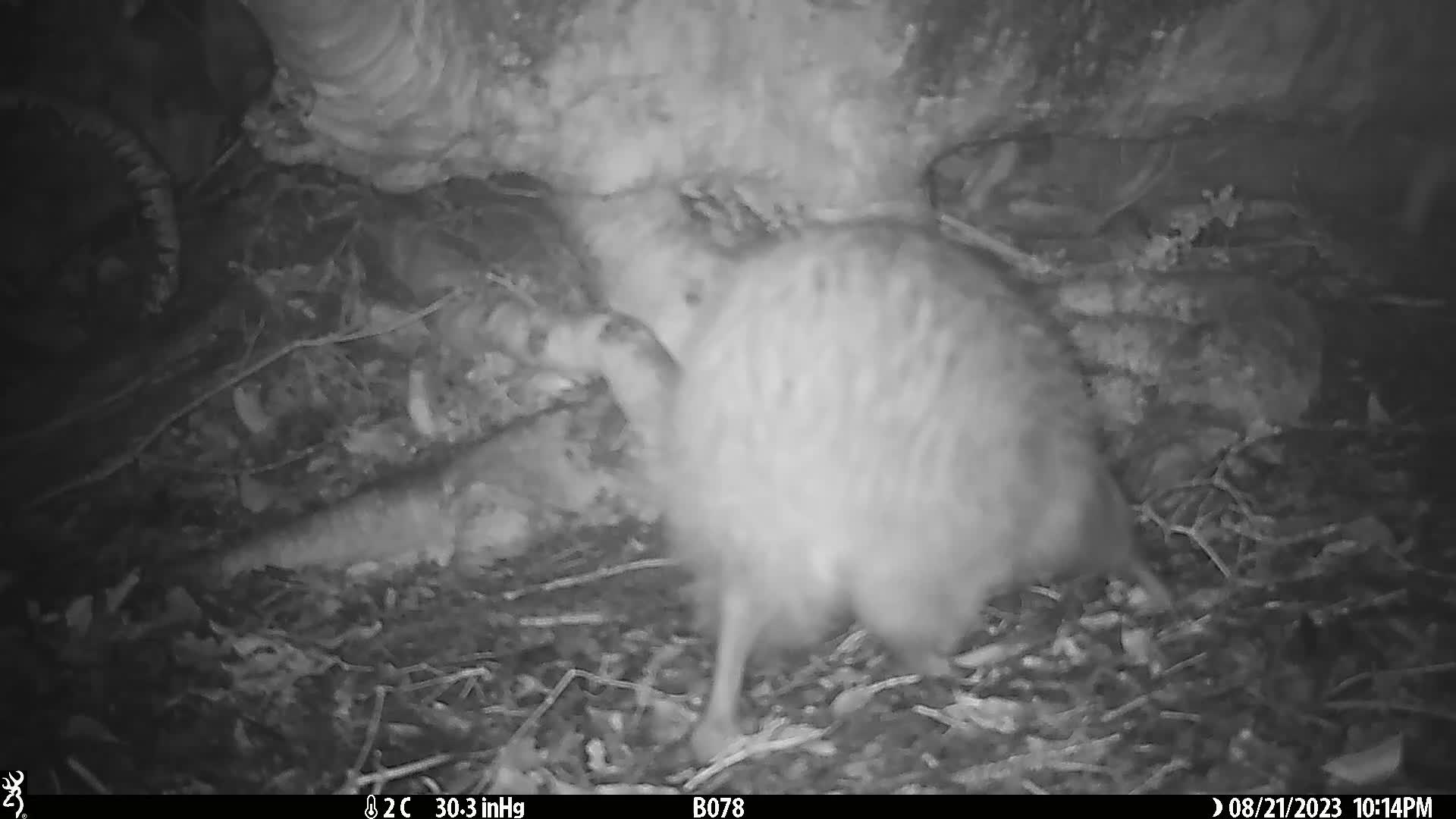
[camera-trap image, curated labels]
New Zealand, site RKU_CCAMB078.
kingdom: Animalia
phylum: Chordata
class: Aves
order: Apterygiformes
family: Apterygidae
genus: Apteryx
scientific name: Apteryx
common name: kiwi